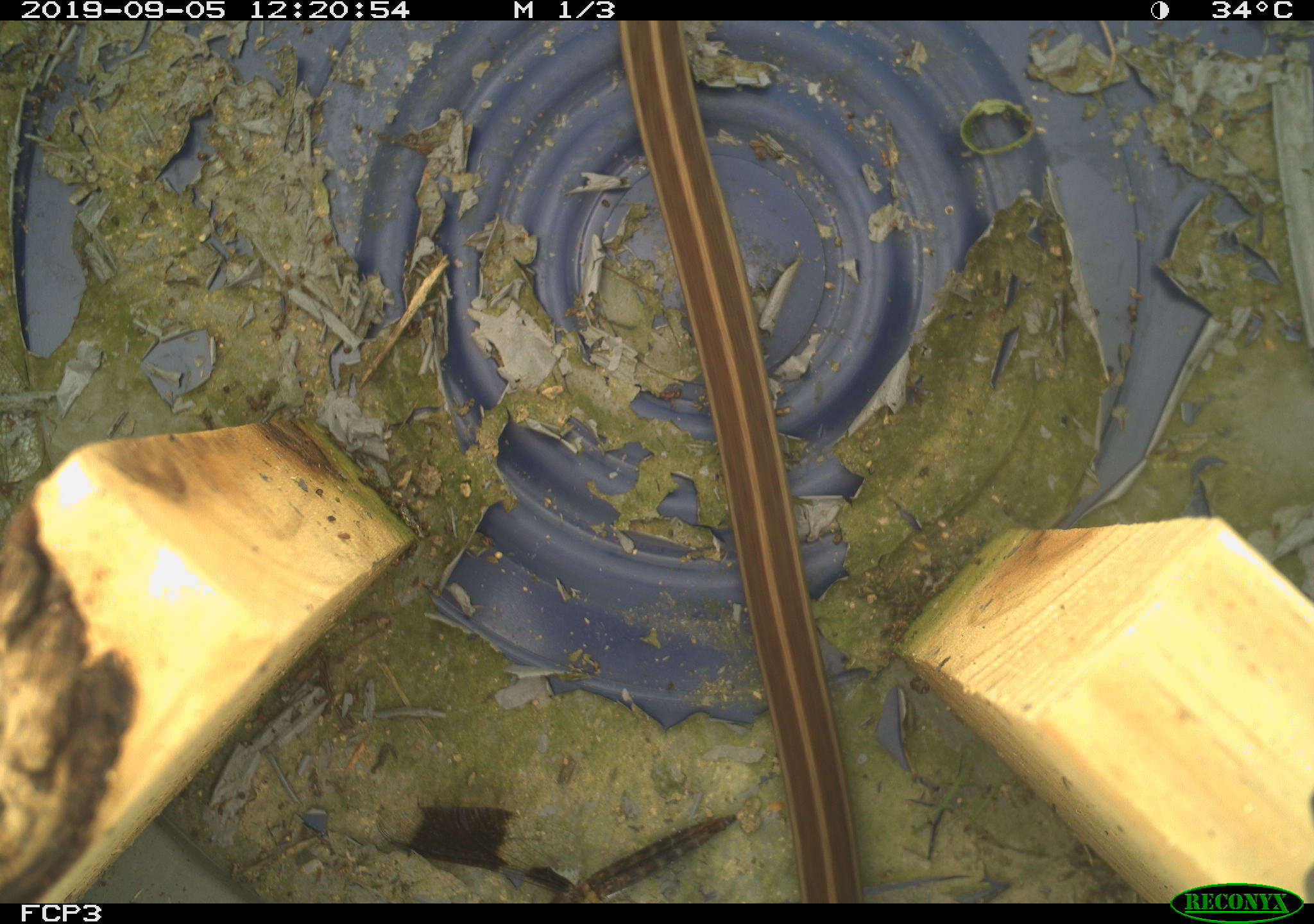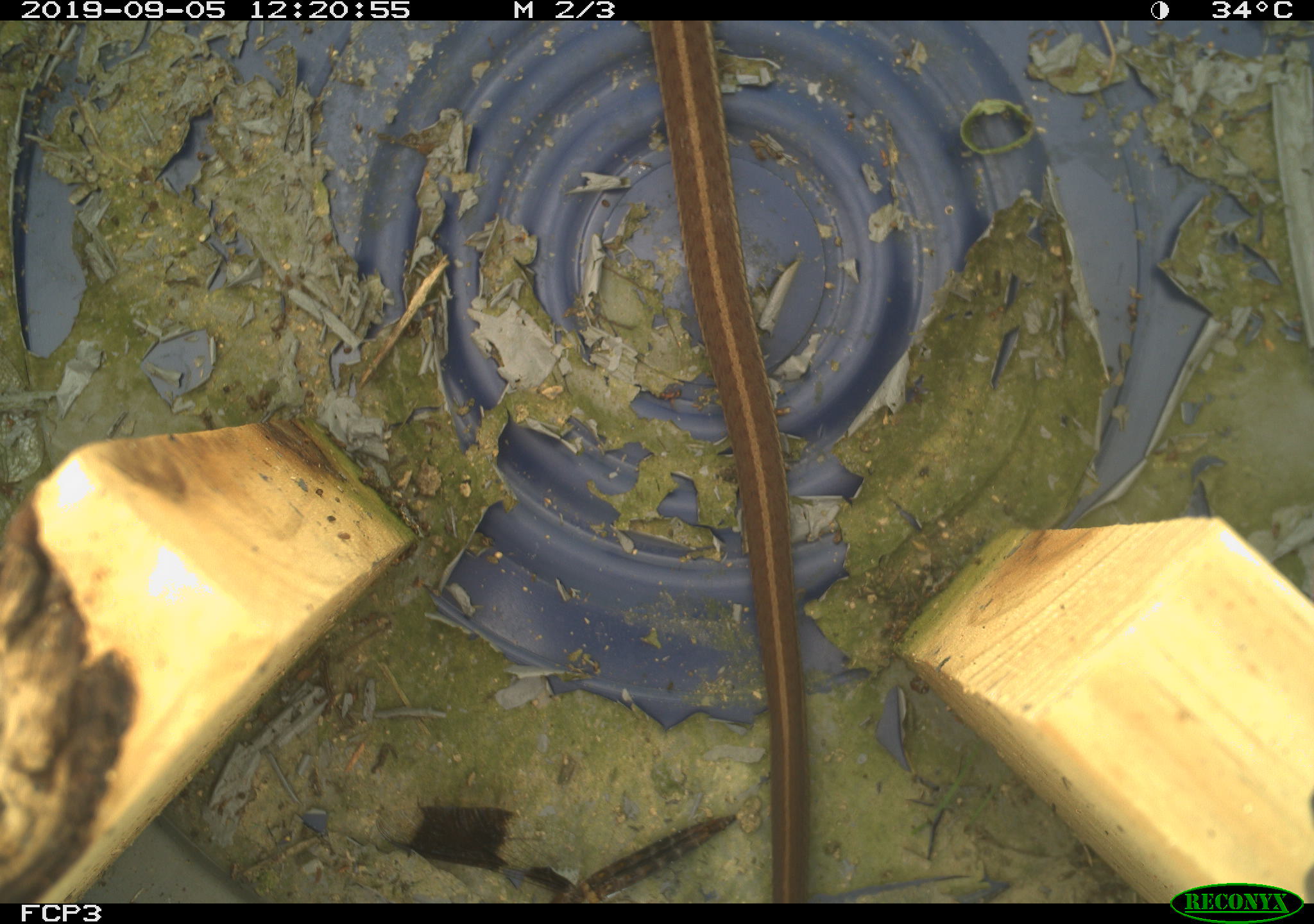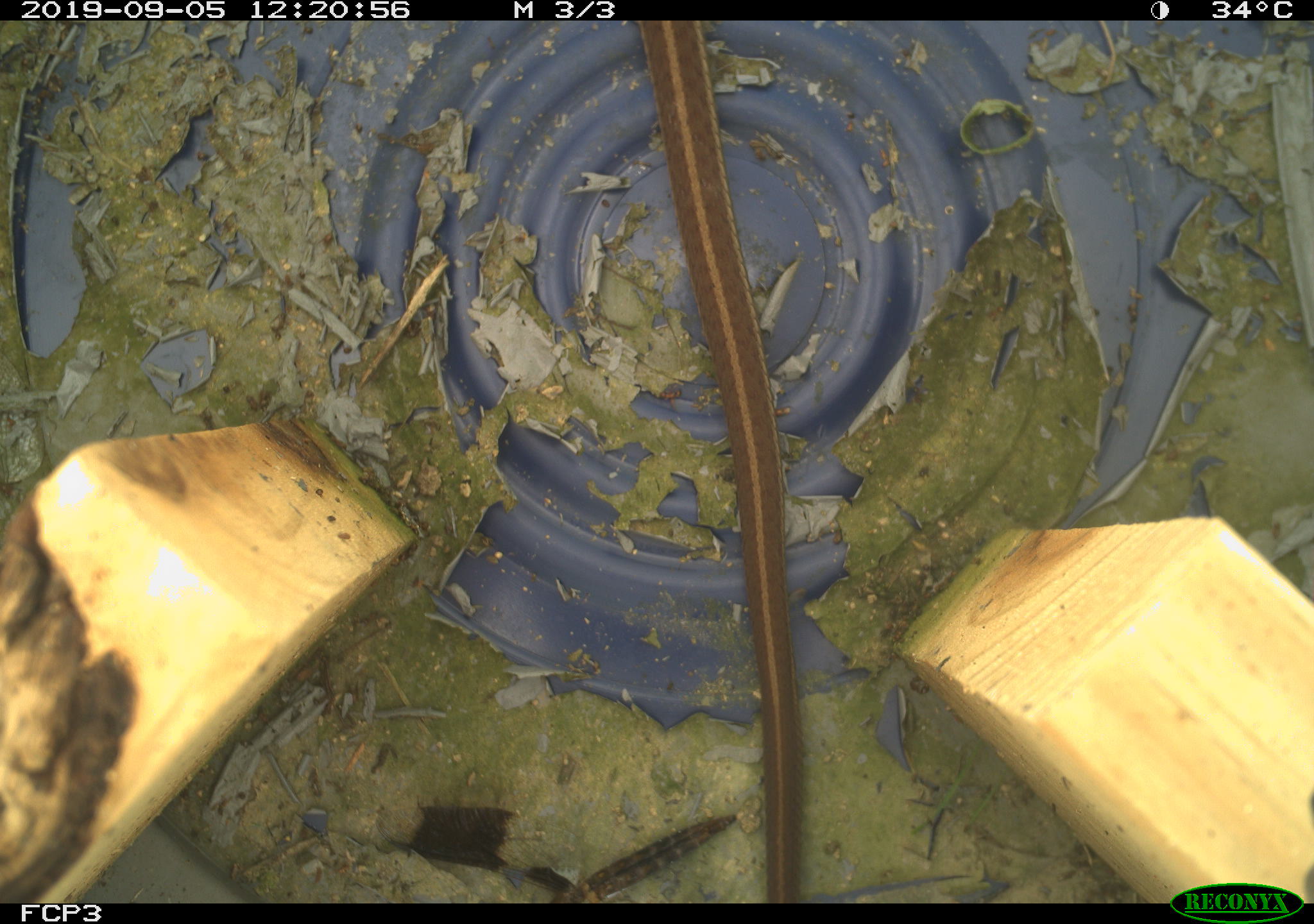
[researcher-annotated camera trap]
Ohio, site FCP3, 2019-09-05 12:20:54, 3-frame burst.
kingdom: Animalia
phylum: Chordata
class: Reptilia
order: Squamata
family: Colubridae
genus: Thamnophis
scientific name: Thamnophis sirtalis sirtalis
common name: eastern gartersnake